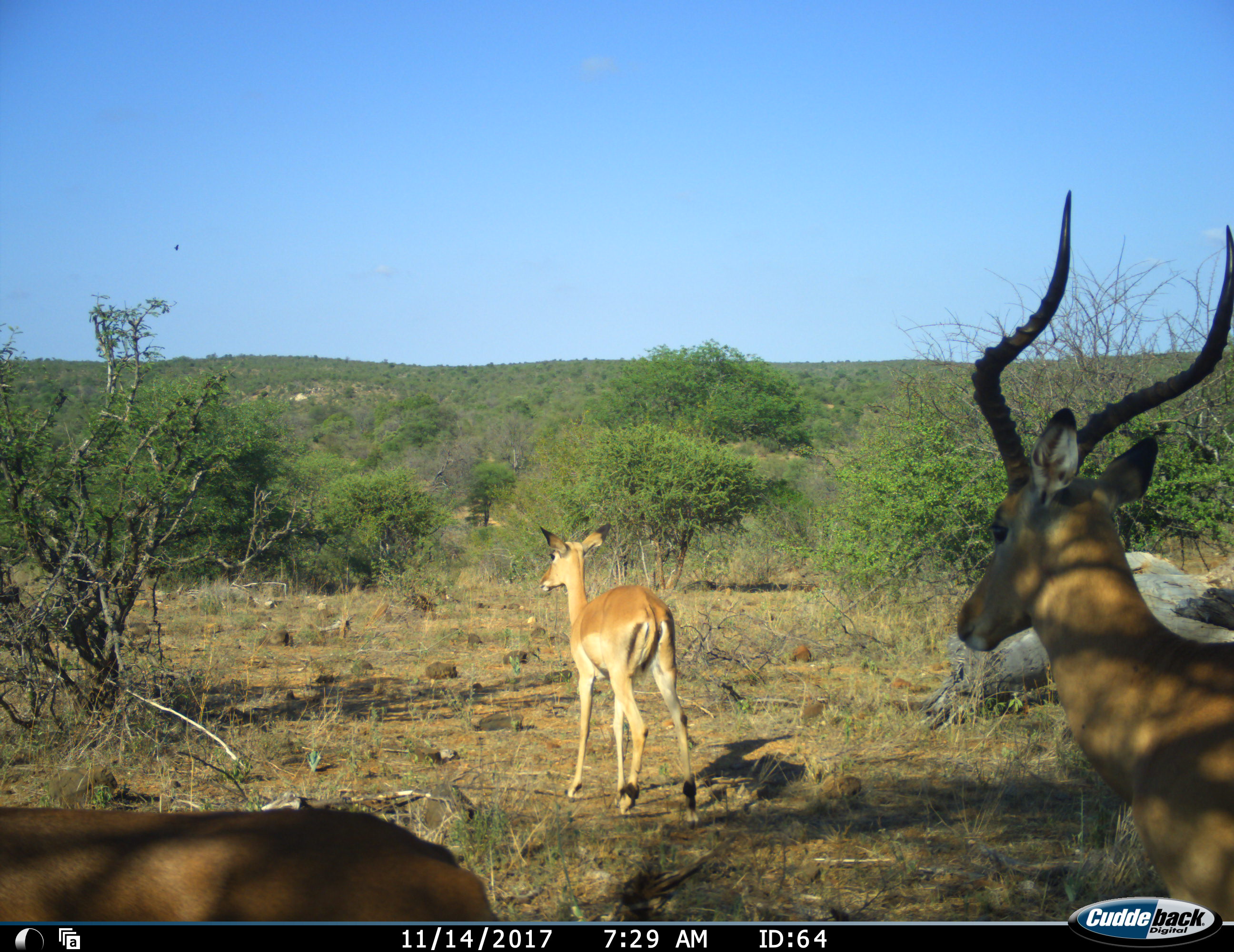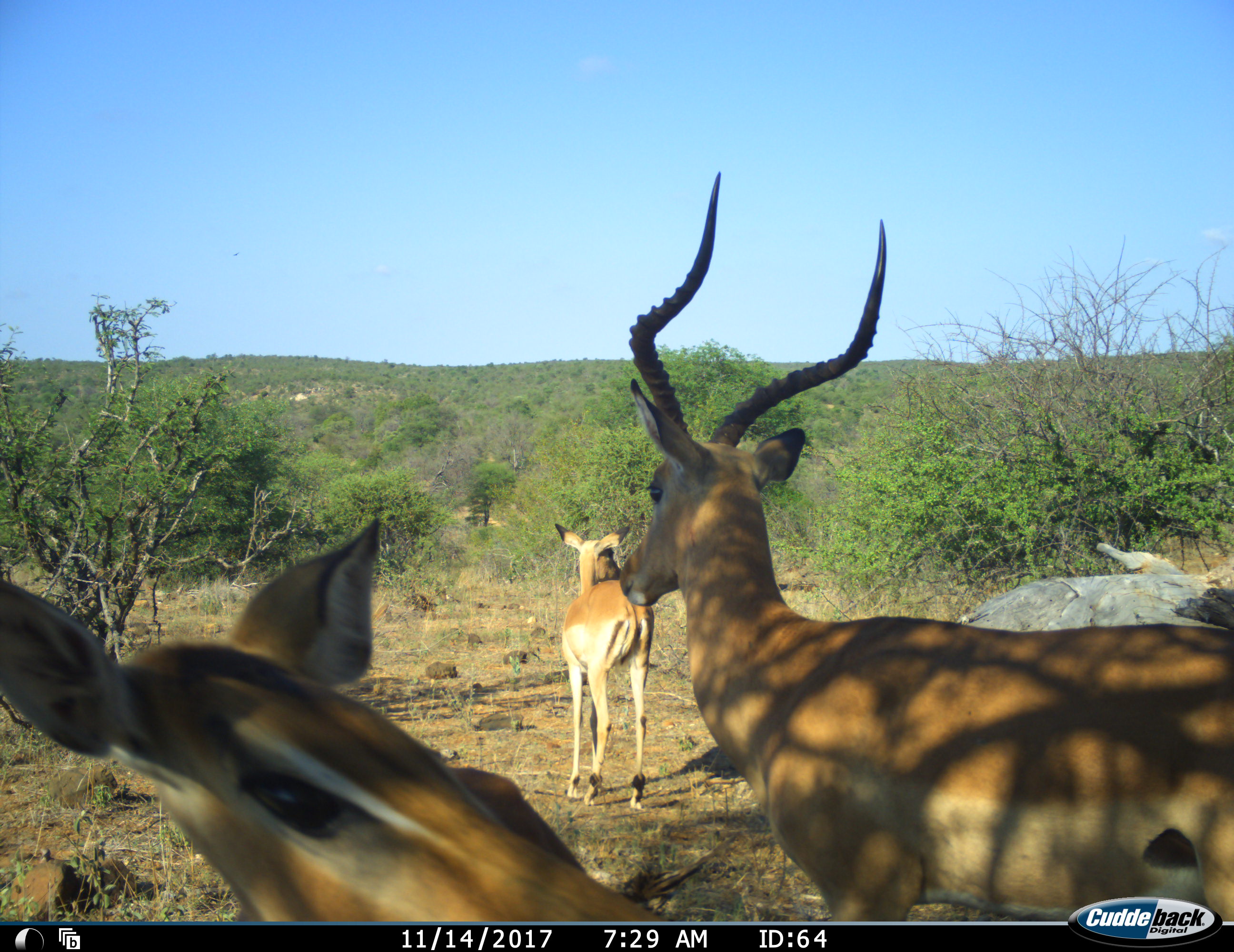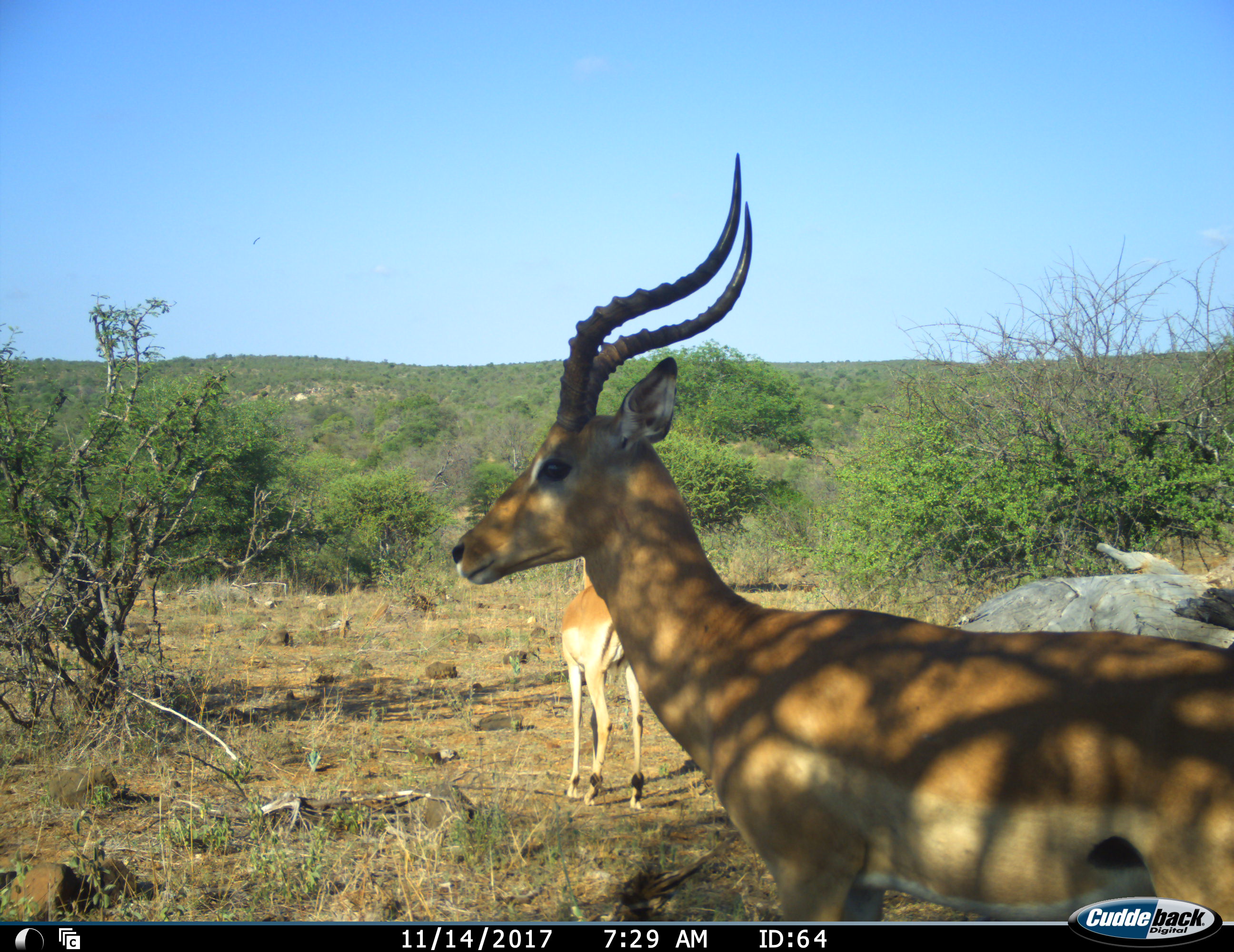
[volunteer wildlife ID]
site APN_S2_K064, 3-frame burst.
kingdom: Animalia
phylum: Chordata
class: Mammalia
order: Artiodactyla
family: Bovidae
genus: Aepyceros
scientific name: Aepyceros melampus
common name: impala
Impala (Aepyceros melampus), count 3. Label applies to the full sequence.